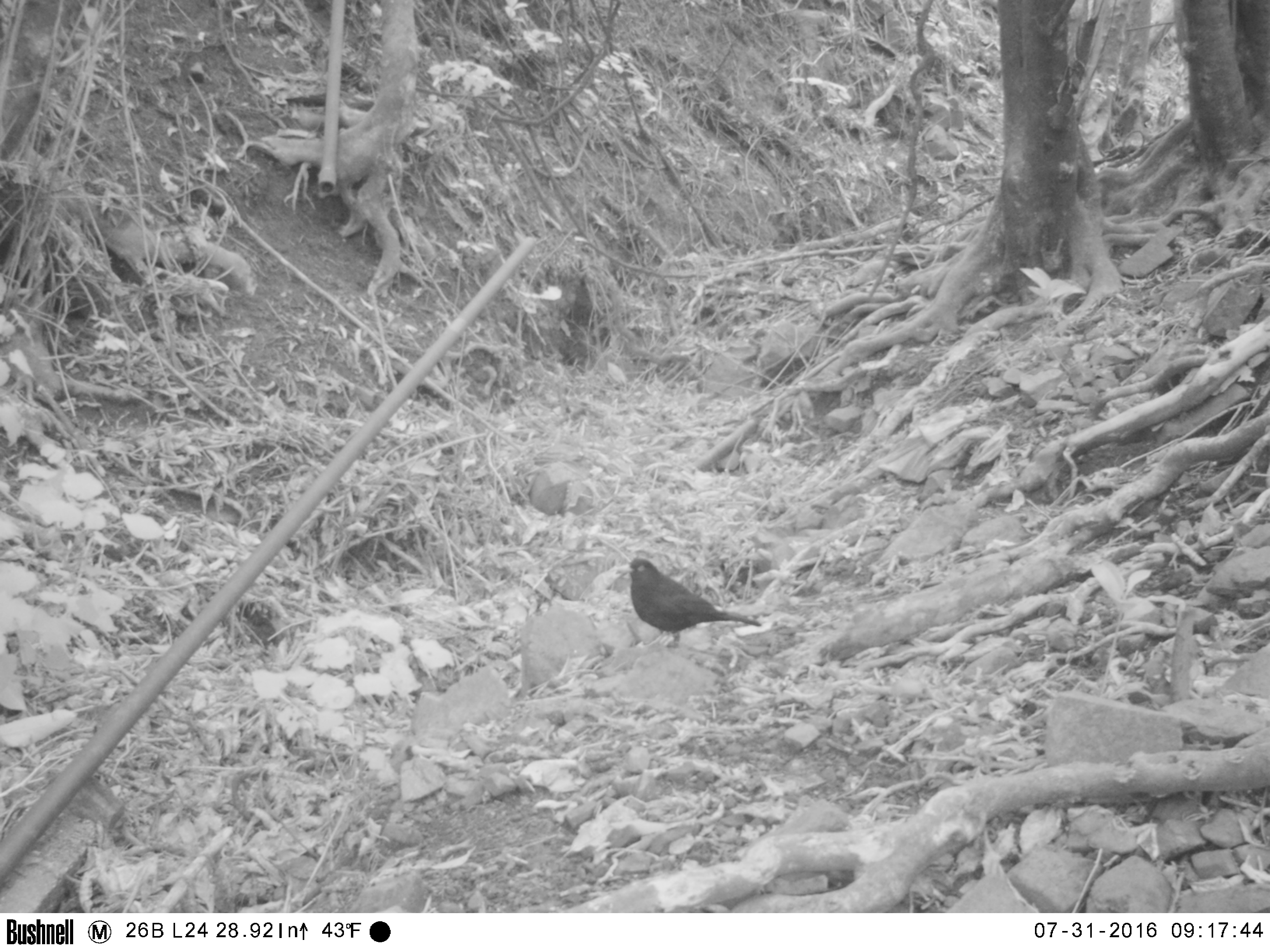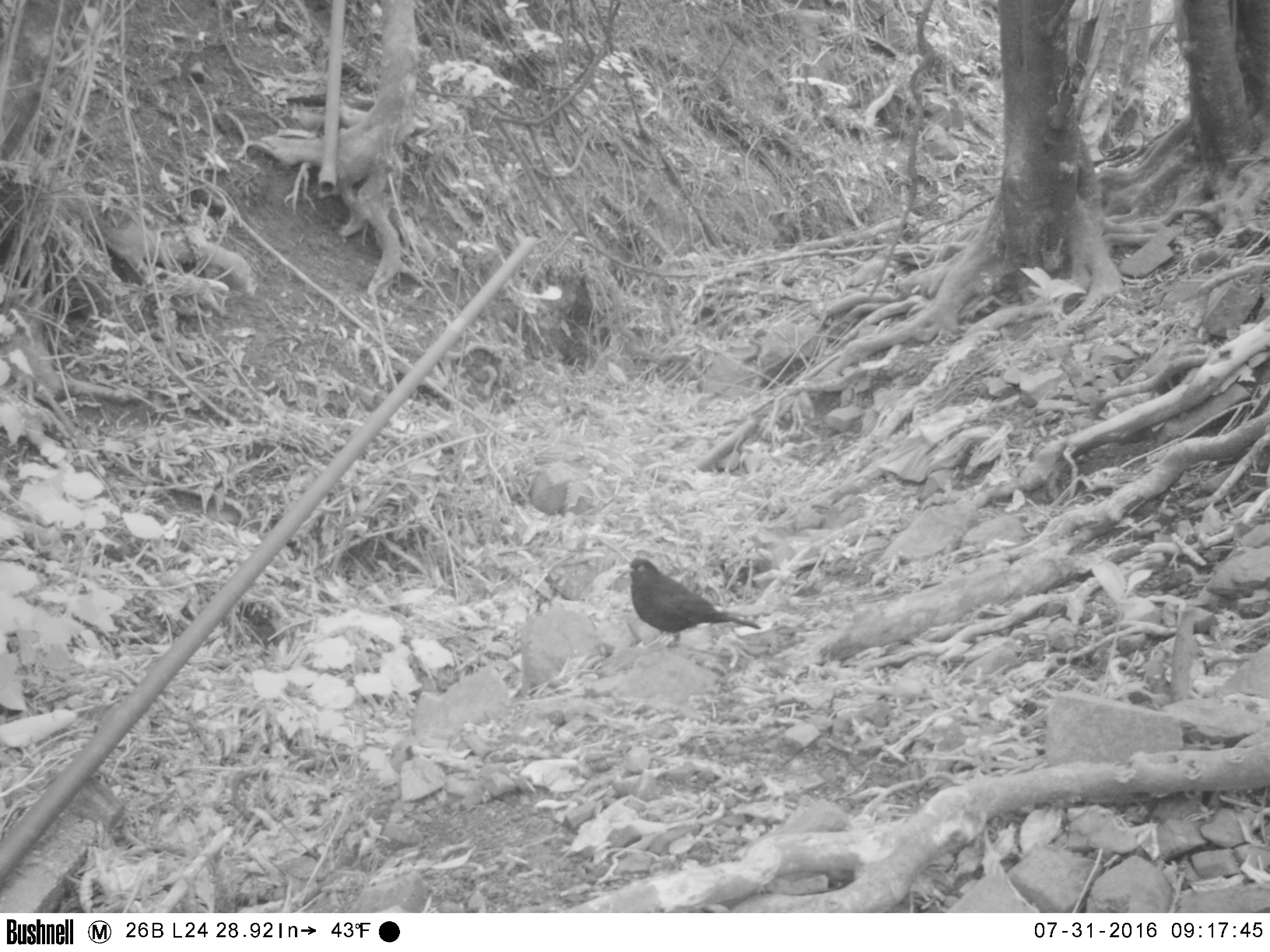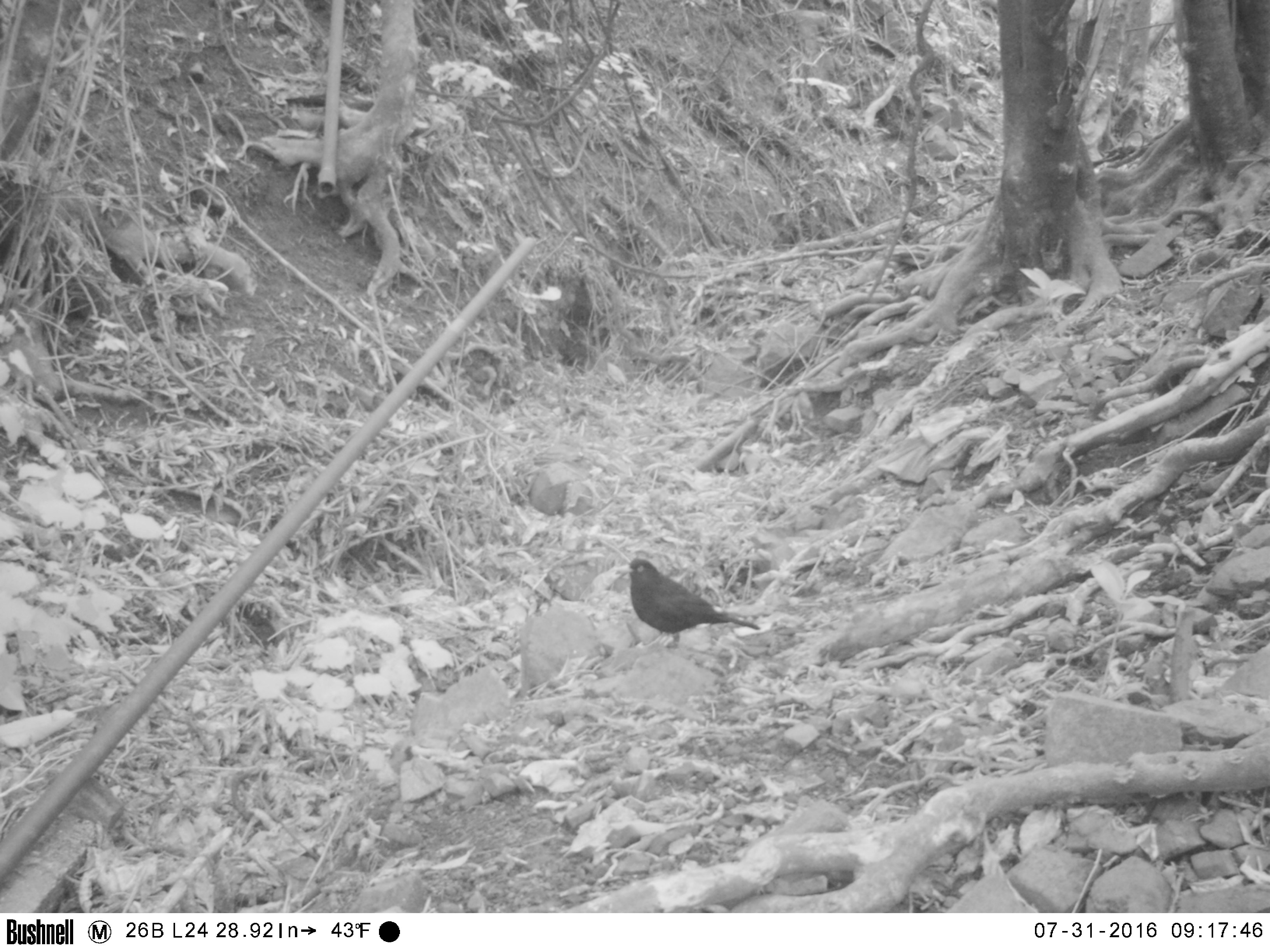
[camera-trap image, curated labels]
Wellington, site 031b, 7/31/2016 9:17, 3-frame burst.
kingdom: Animalia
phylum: Chordata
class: Aves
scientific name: Aves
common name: bird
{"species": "bird (Aves)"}